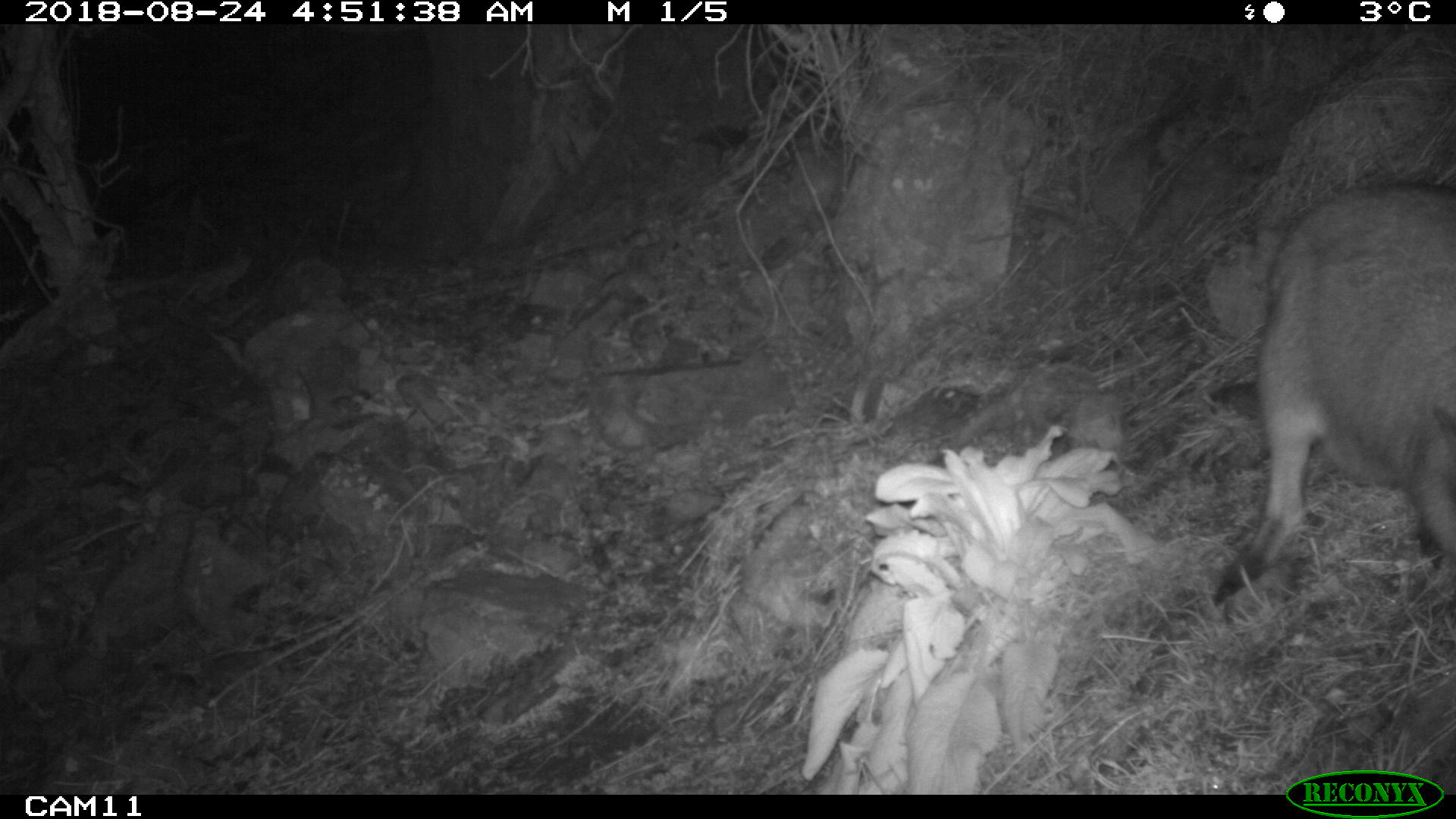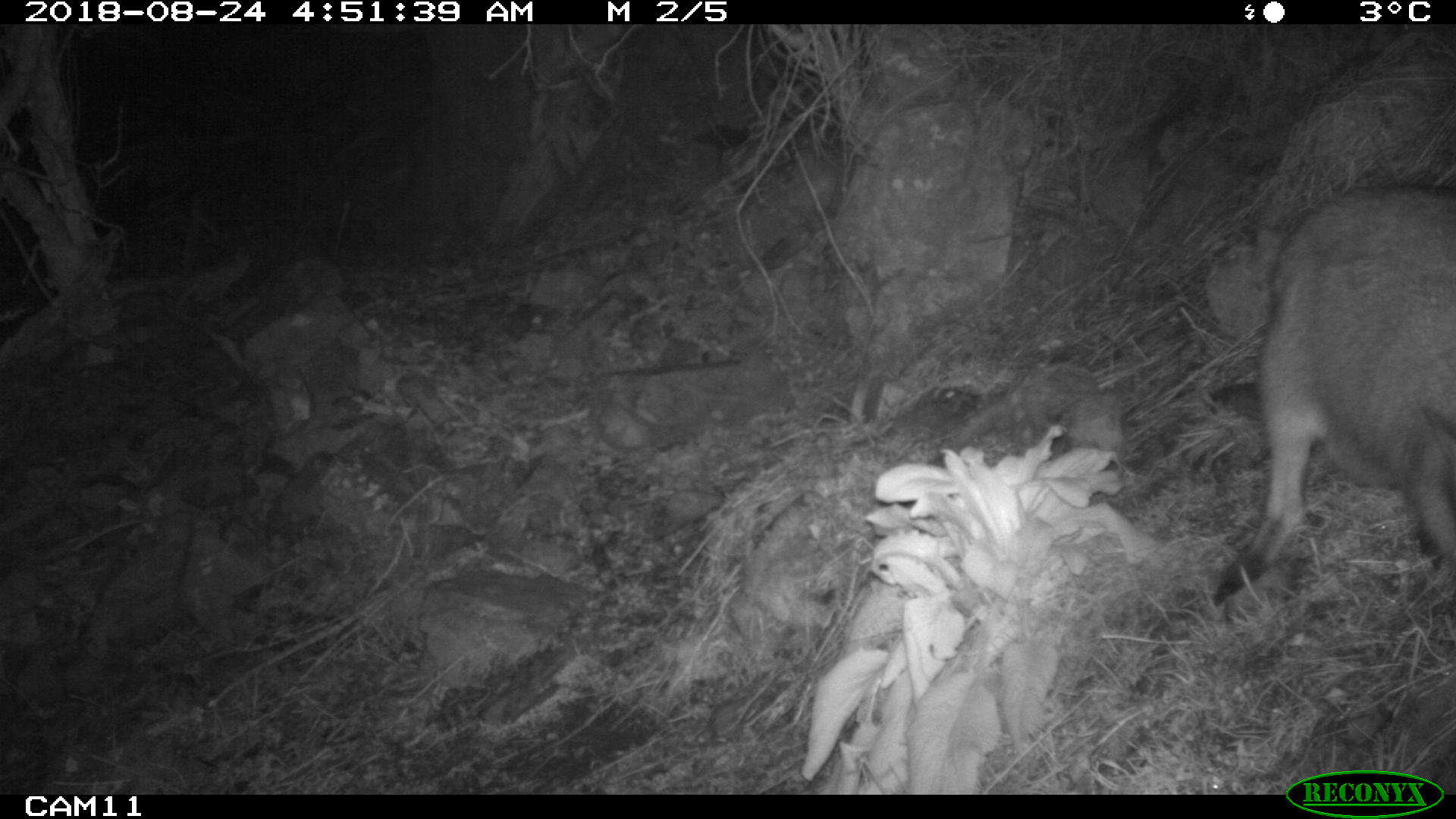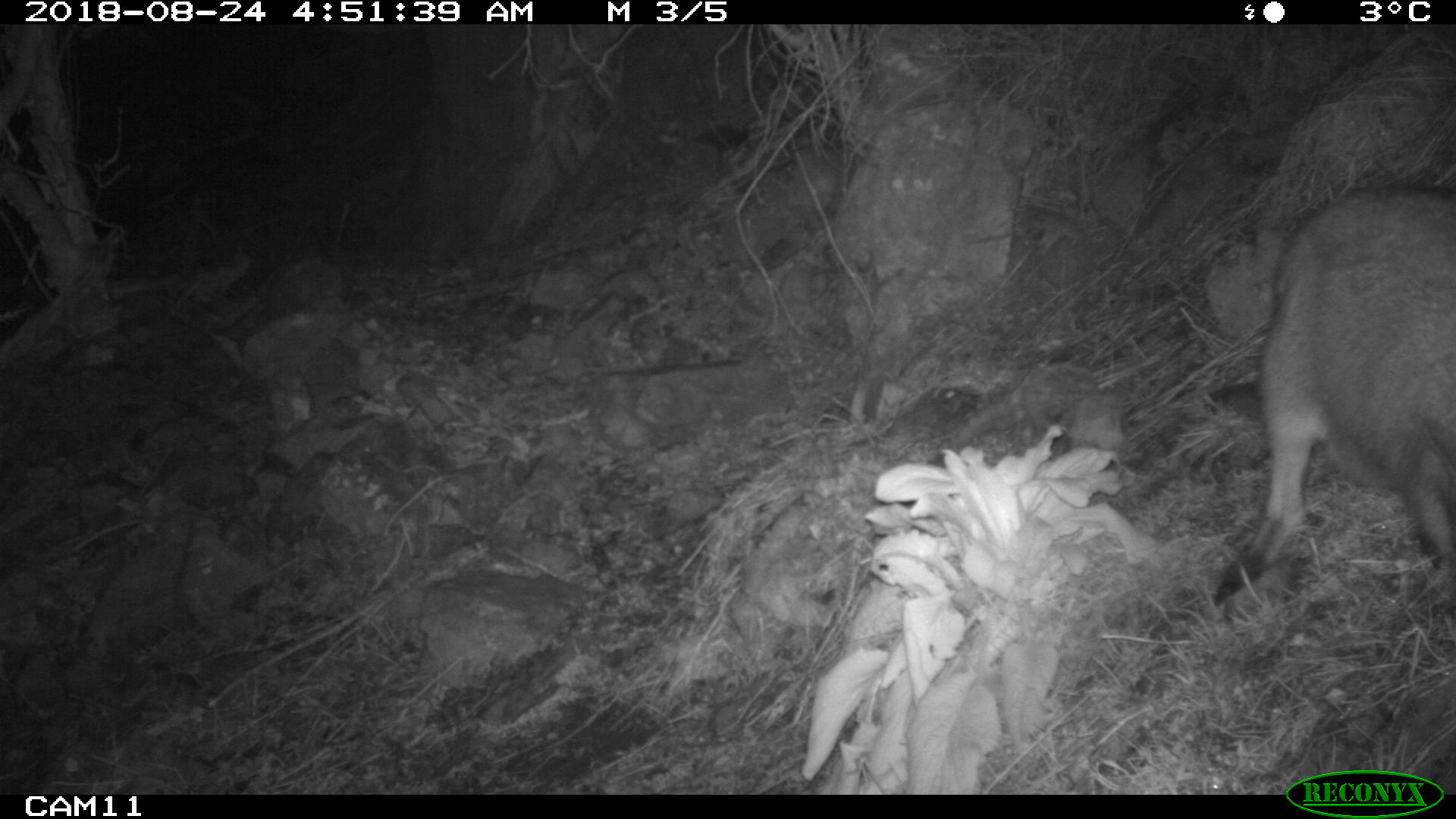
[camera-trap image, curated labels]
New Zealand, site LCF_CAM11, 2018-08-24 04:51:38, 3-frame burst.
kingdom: Animalia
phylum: Chordata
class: Mammalia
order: Diprotodontia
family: Macropodidae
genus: Notamacropus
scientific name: Notamacropus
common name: wallaby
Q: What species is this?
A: Wallaby (Notamacropus).